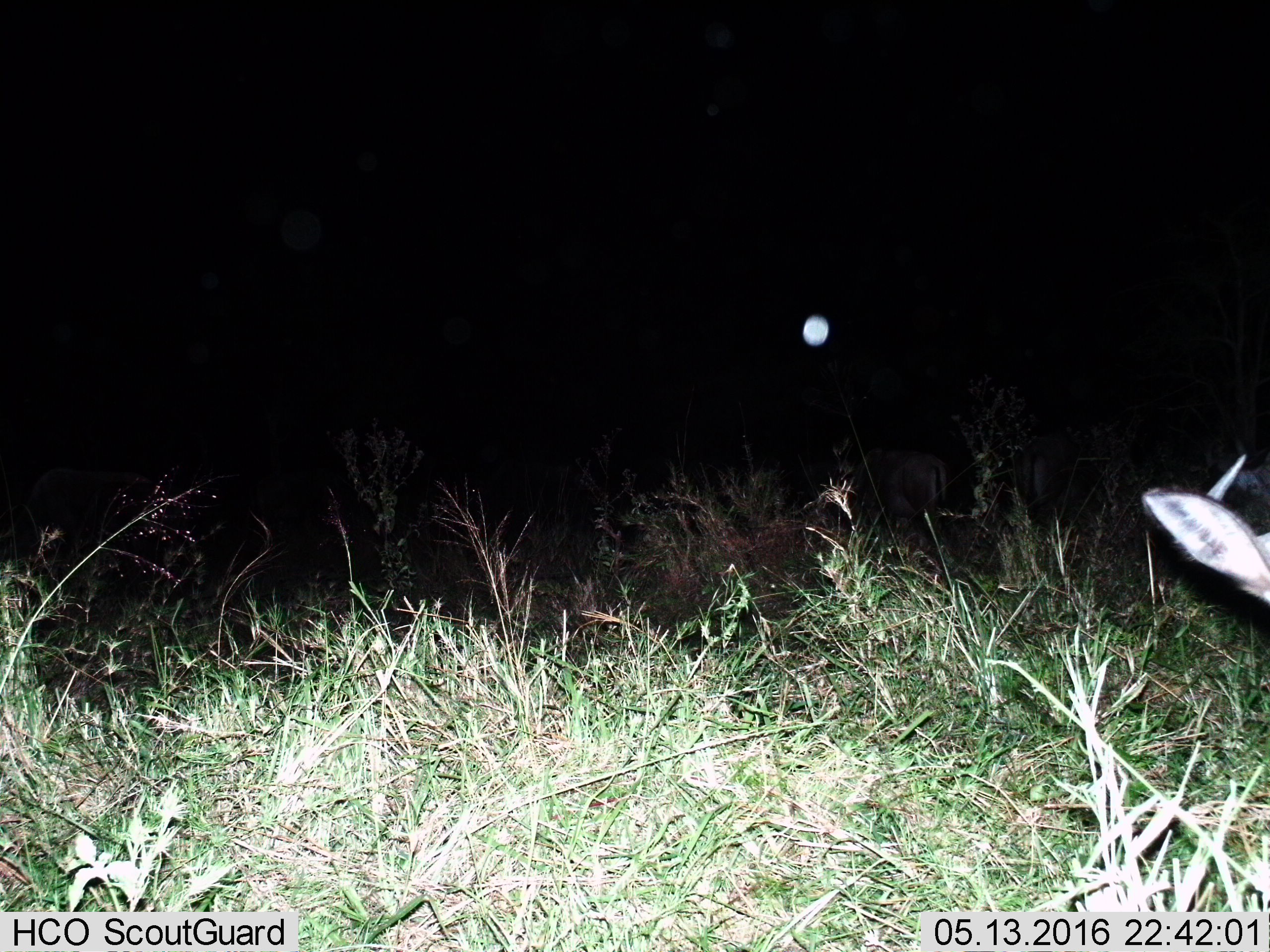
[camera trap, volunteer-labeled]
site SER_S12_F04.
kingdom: Animalia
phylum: Chordata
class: Mammalia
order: Artiodactyla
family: Bovidae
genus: Eudorcas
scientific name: Eudorcas thomsonii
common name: thomson's gazelle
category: gazellethomsons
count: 3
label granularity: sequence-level